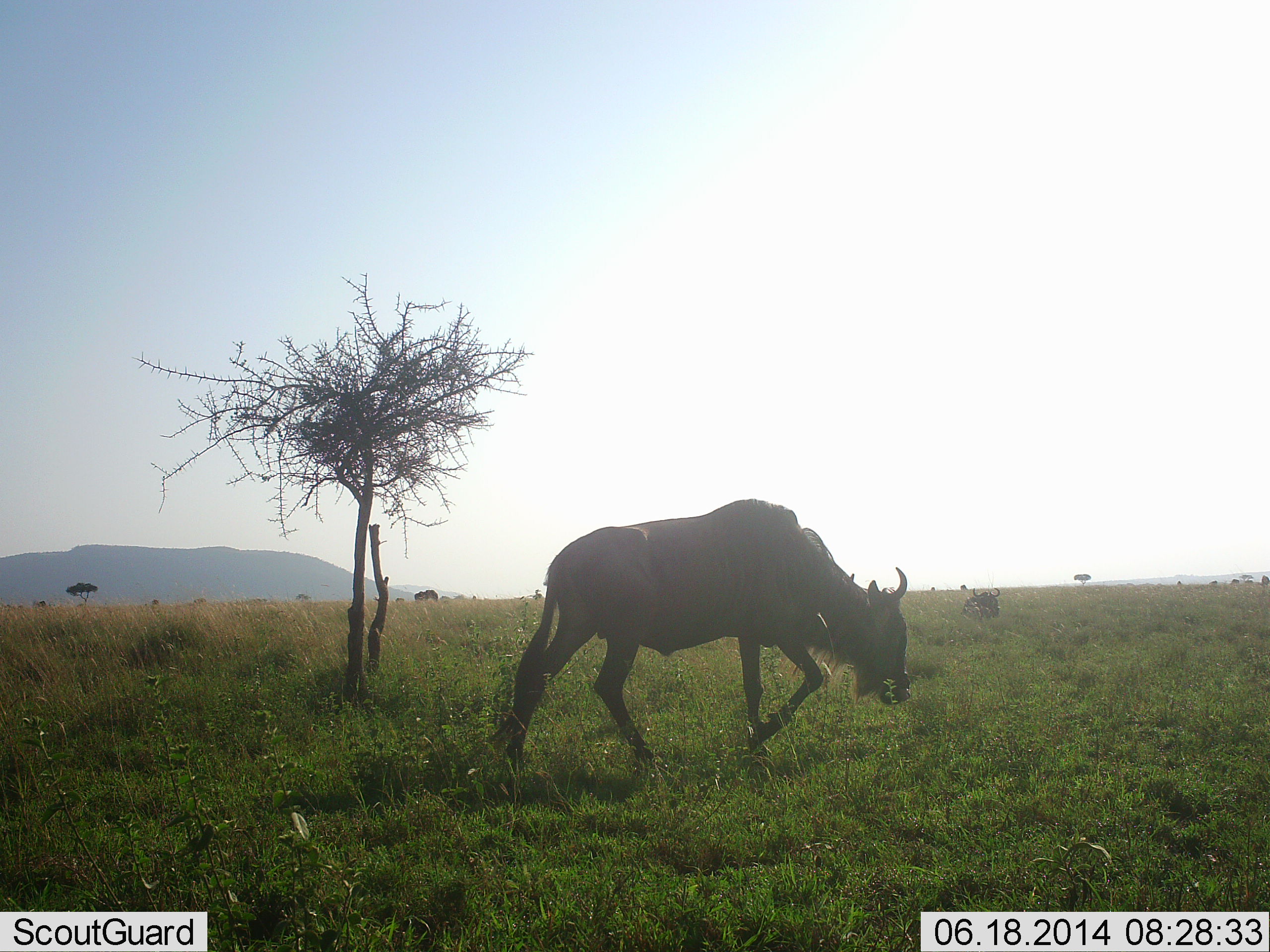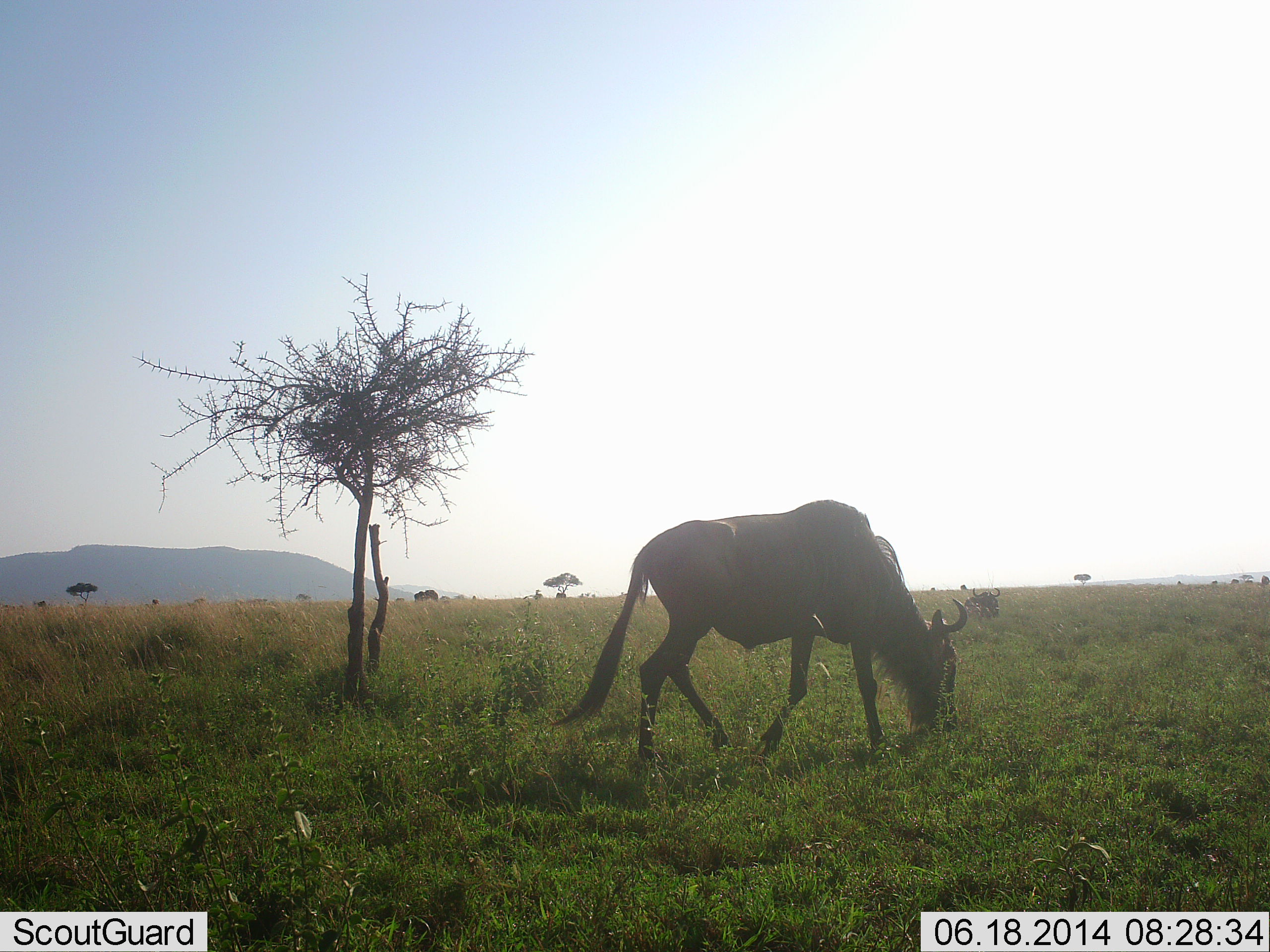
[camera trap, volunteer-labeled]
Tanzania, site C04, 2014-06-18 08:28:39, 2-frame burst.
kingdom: Animalia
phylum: Chordata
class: Mammalia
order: Artiodactyla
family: Bovidae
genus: Connochaetes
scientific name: Connochaetes taurinus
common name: blue wildebeest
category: wildebeest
Wildebeest (blue wildebeest) (Connochaetes taurinus), count 1. Behavior (volunteer vote fractions): standing 10%, resting 0%, moving 60%, interacting 0%. Young present (vote fraction): 0%. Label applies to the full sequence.